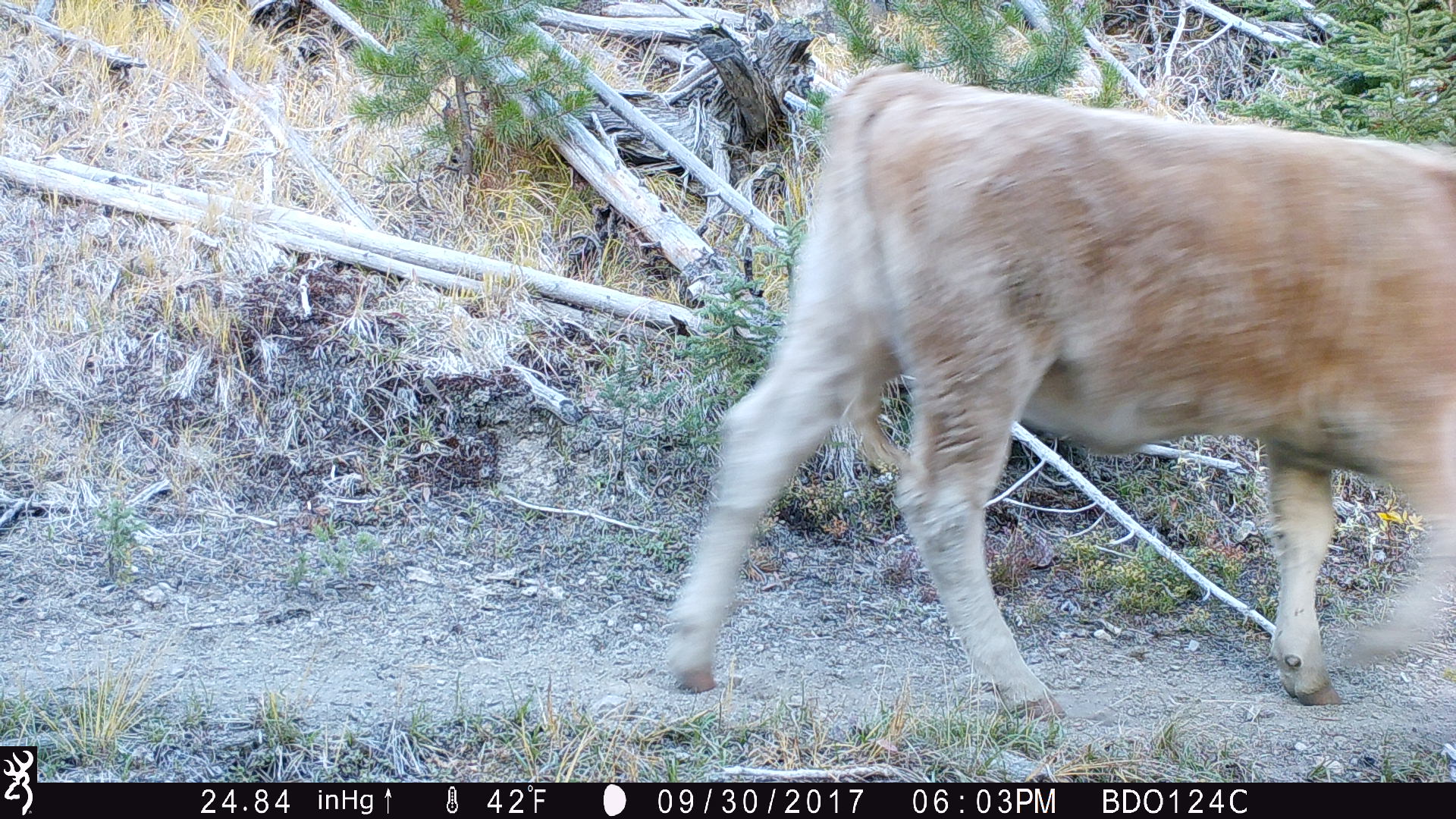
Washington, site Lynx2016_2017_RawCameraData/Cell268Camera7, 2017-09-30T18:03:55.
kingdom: Animalia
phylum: Chordata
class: Mammalia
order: Artiodactyla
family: Bovidae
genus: Bos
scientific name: Bos taurus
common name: domestic cattle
Domestic cattle (Bos taurus). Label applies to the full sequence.